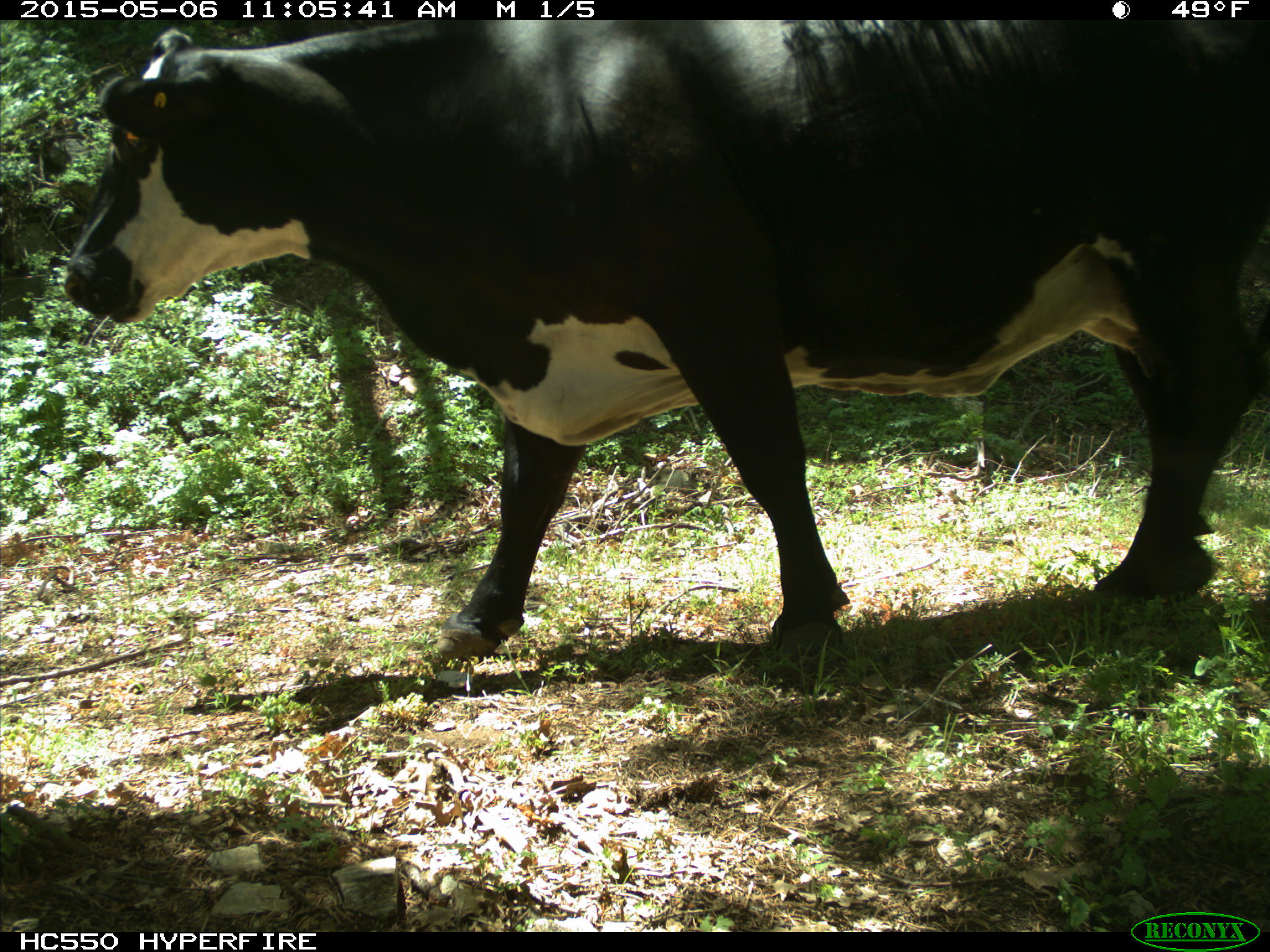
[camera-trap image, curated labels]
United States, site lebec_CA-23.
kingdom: Animalia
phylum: Chordata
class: Mammalia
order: Artiodactyla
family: Bovidae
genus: Bos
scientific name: Bos taurus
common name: domestic cow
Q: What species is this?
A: Bos taurus (domestic cow).